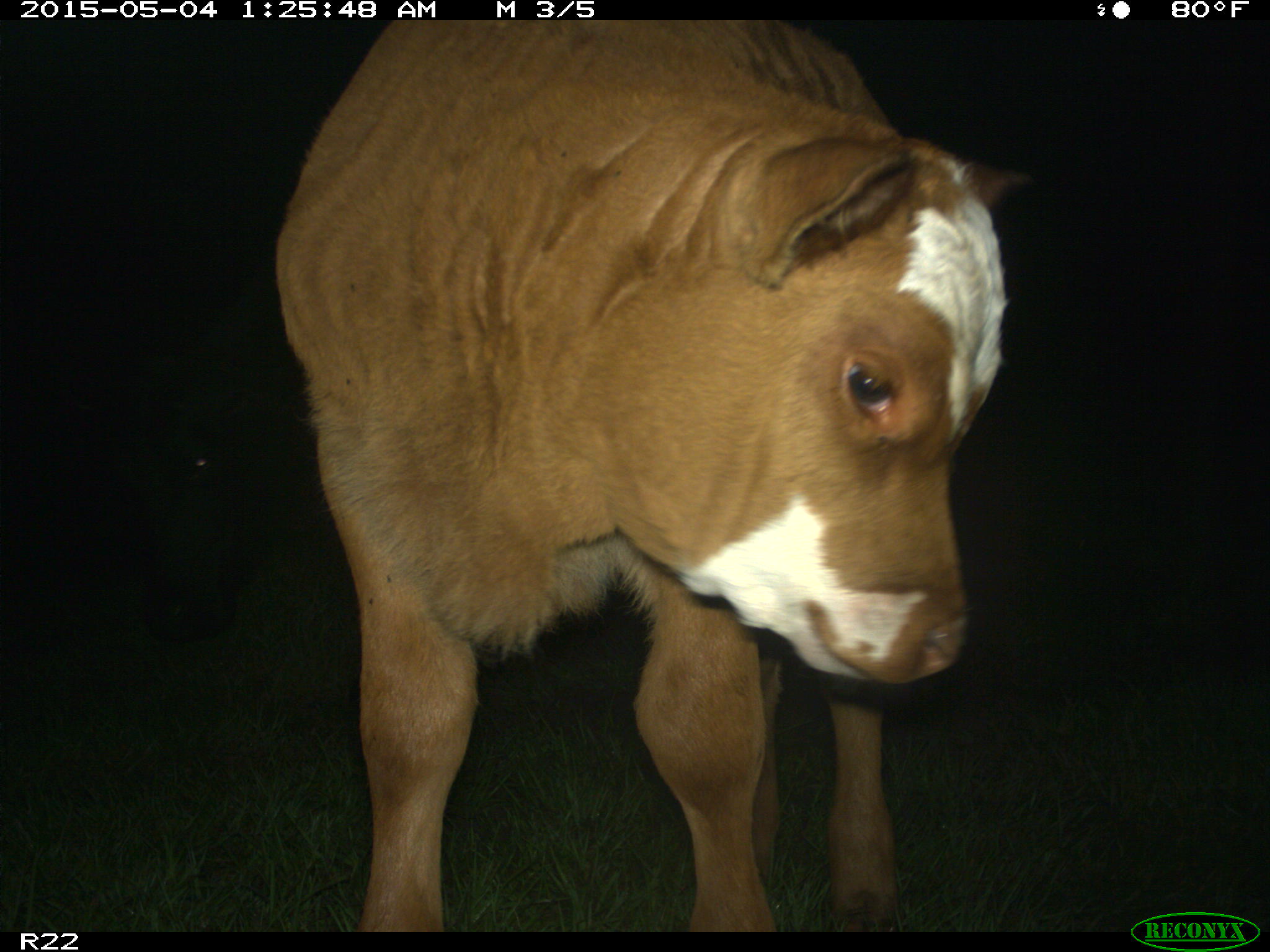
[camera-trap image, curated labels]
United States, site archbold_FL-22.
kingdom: Animalia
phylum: Chordata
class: Mammalia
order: Artiodactyla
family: Bovidae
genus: Bos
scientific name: Bos taurus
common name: domestic cow